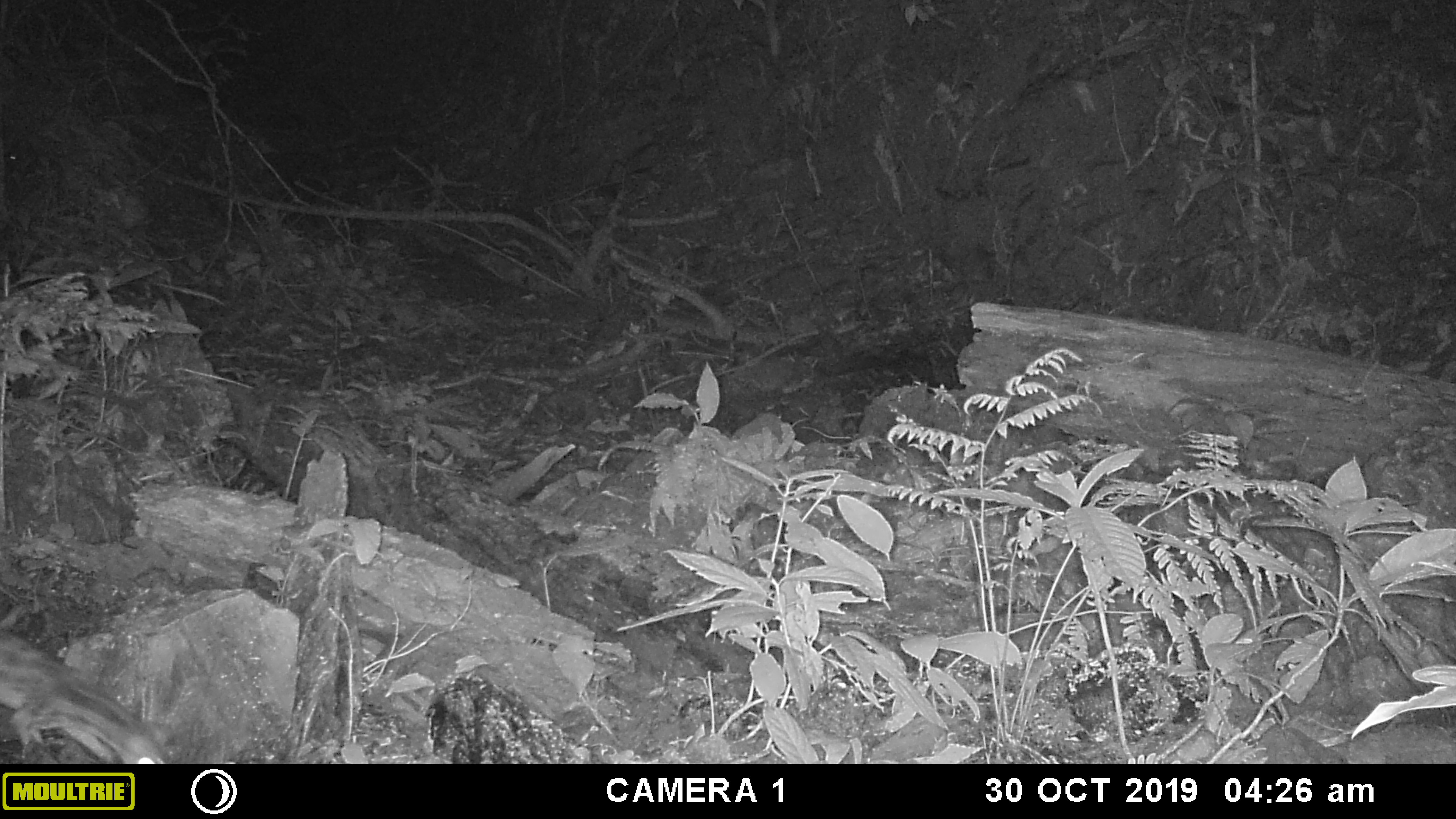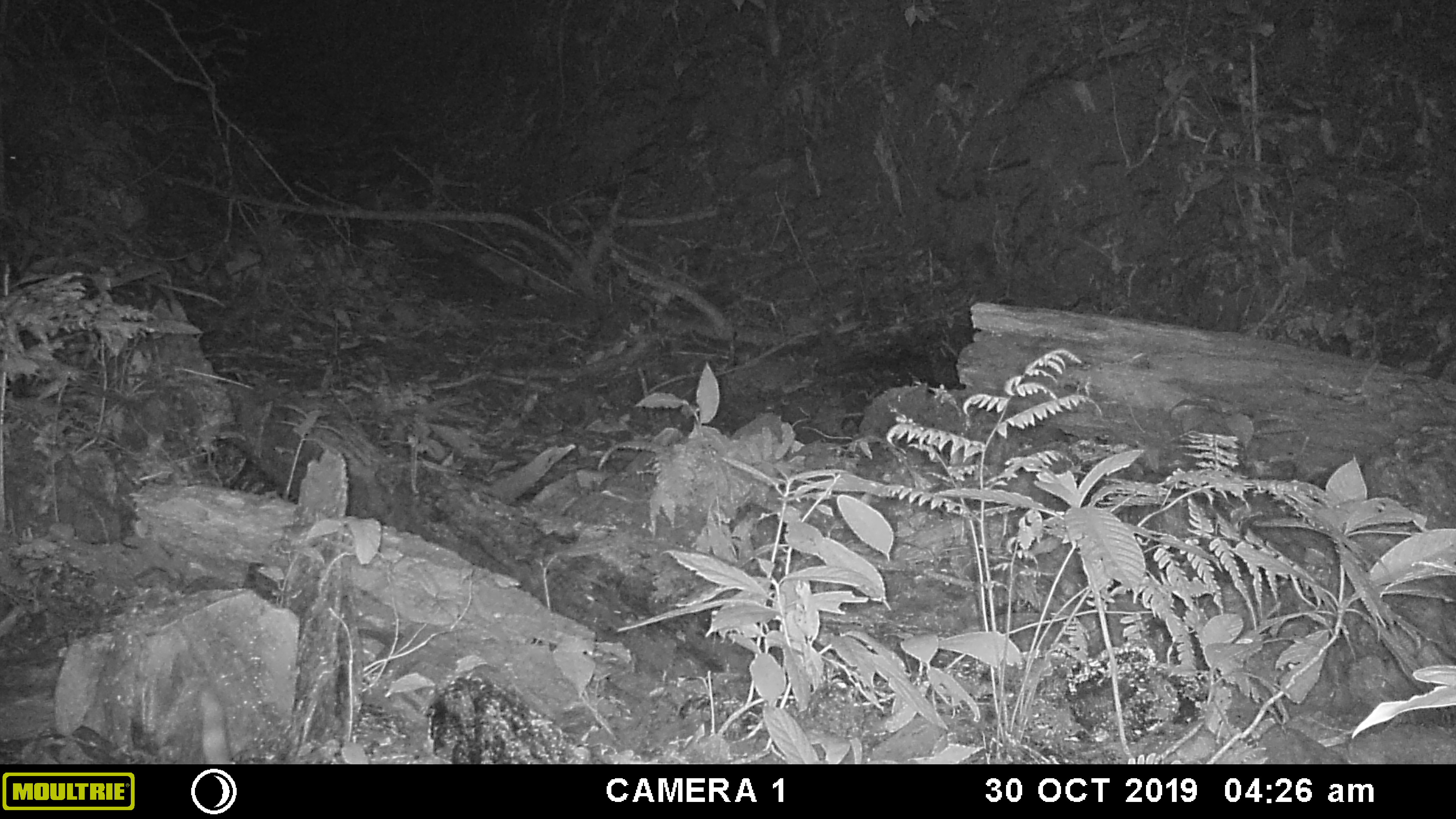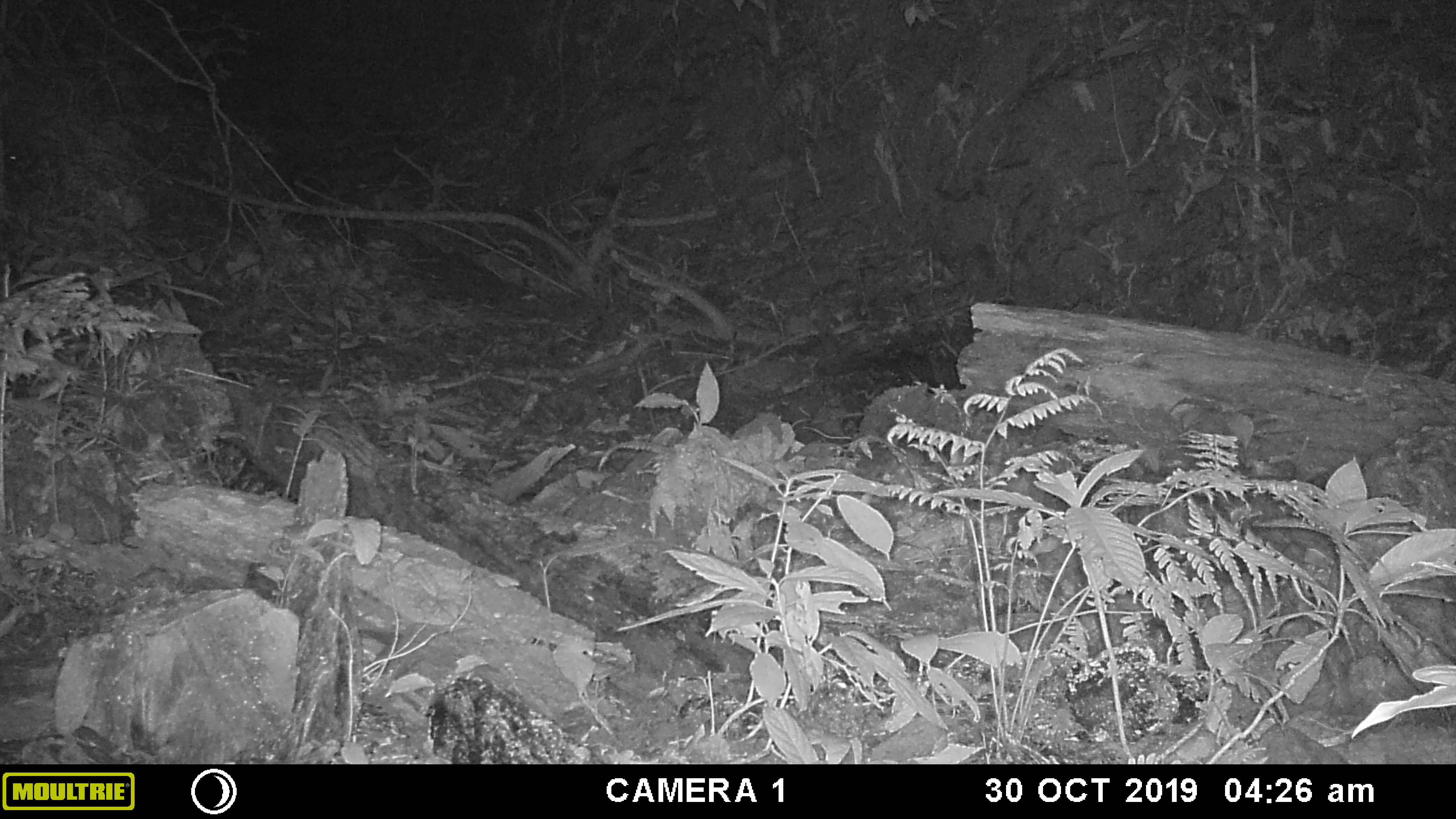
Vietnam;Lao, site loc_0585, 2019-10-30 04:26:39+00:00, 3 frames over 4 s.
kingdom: Animalia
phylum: Chordata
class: Mammalia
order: Carnivora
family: Prionodontidae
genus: Prionodon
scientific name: Prionodon pardicolor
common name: spotted linsang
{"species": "spotted linsang (Prionodon pardicolor)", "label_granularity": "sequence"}